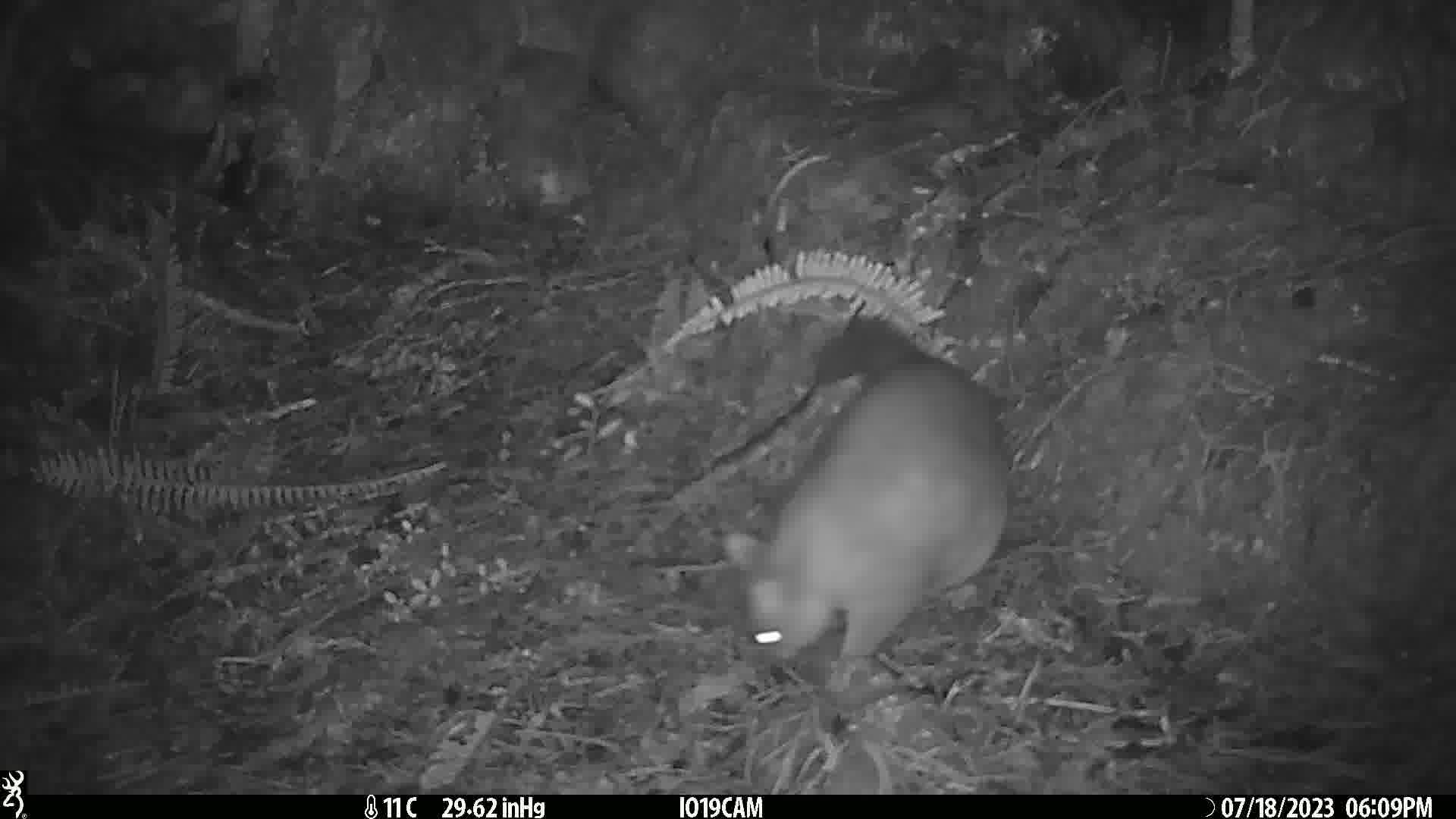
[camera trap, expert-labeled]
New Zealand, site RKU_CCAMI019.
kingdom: Animalia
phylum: Chordata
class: Mammalia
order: Diprotodontia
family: Phalangeridae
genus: Trichosurus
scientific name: Trichosurus vulpecula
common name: common brushtail possum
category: possum